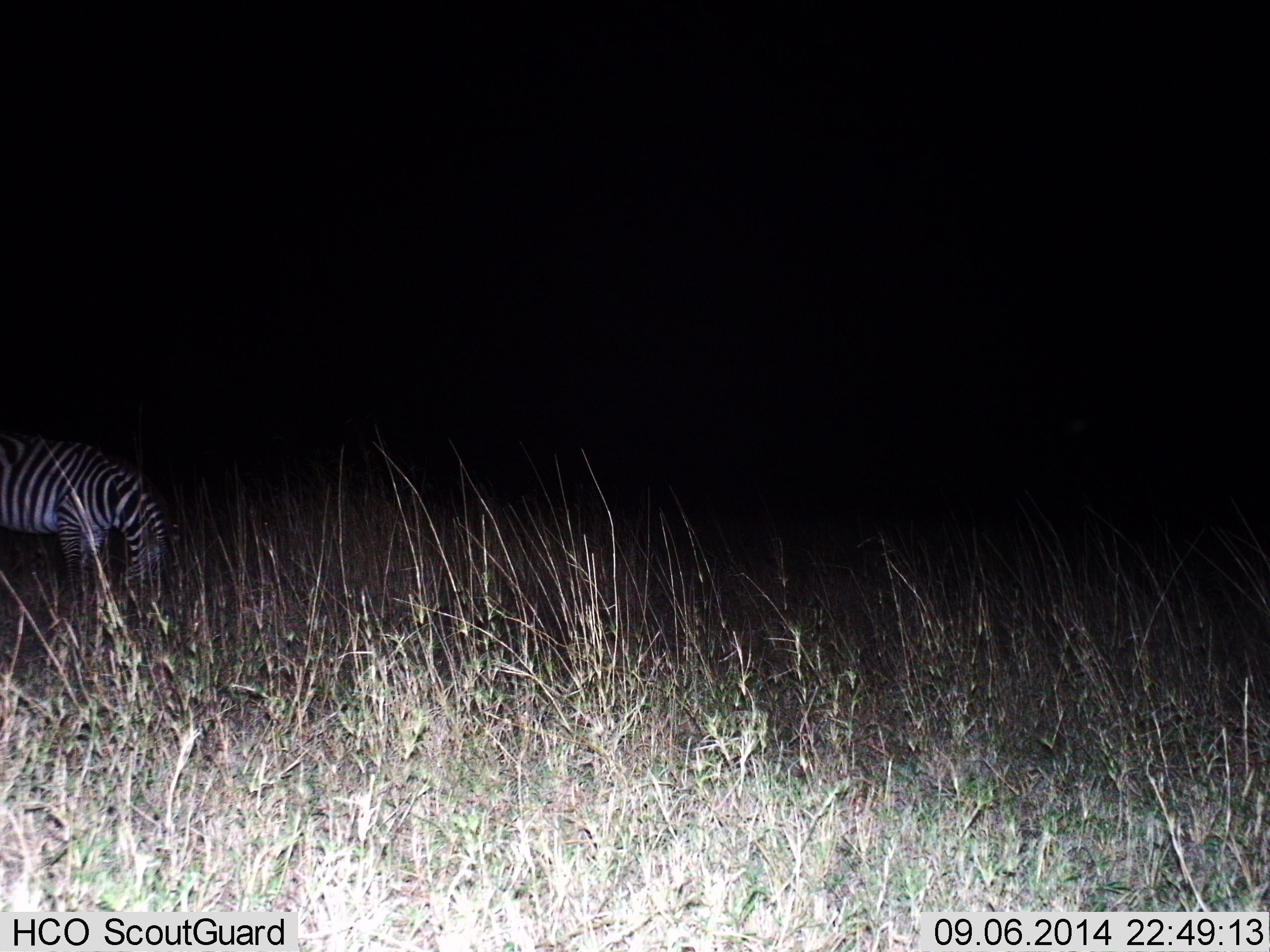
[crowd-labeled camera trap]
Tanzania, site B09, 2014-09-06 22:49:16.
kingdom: Animalia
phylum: Chordata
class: Mammalia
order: Perissodactyla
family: Equidae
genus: Equus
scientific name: Equus quagga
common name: plains zebra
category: zebra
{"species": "zebra (plains zebra) (Equus quagga)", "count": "1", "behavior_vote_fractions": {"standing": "0%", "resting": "0%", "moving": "0%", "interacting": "0%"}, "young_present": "0%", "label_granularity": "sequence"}